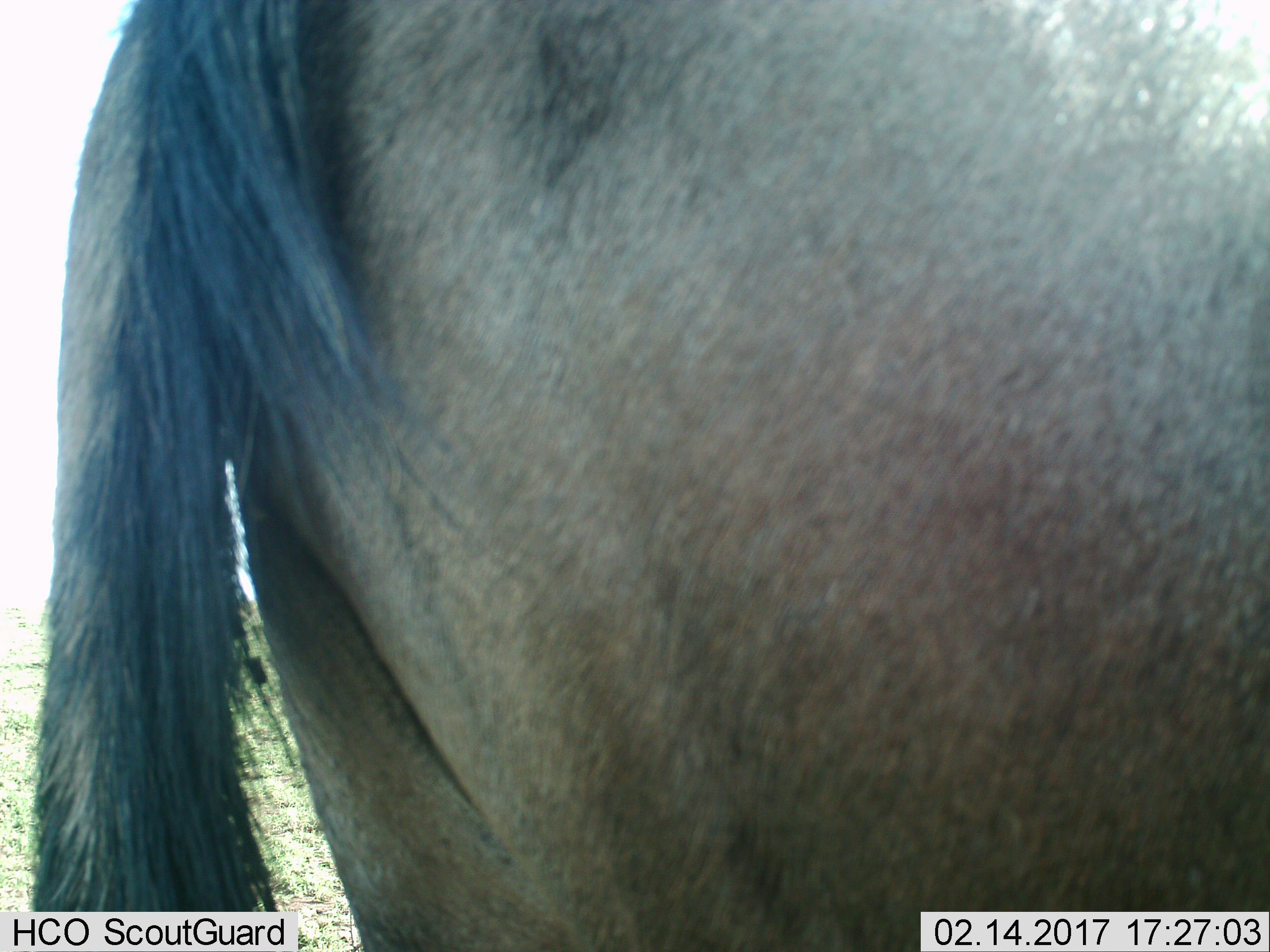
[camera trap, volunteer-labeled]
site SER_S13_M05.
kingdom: Animalia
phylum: Chordata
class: Mammalia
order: Artiodactyla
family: Bovidae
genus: Connochaetes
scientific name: Connochaetes taurinus taurinus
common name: blue wildebeest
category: wildebeestblue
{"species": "wildebeestblue (blue wildebeest) (Connochaetes taurinus taurinus)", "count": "1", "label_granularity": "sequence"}